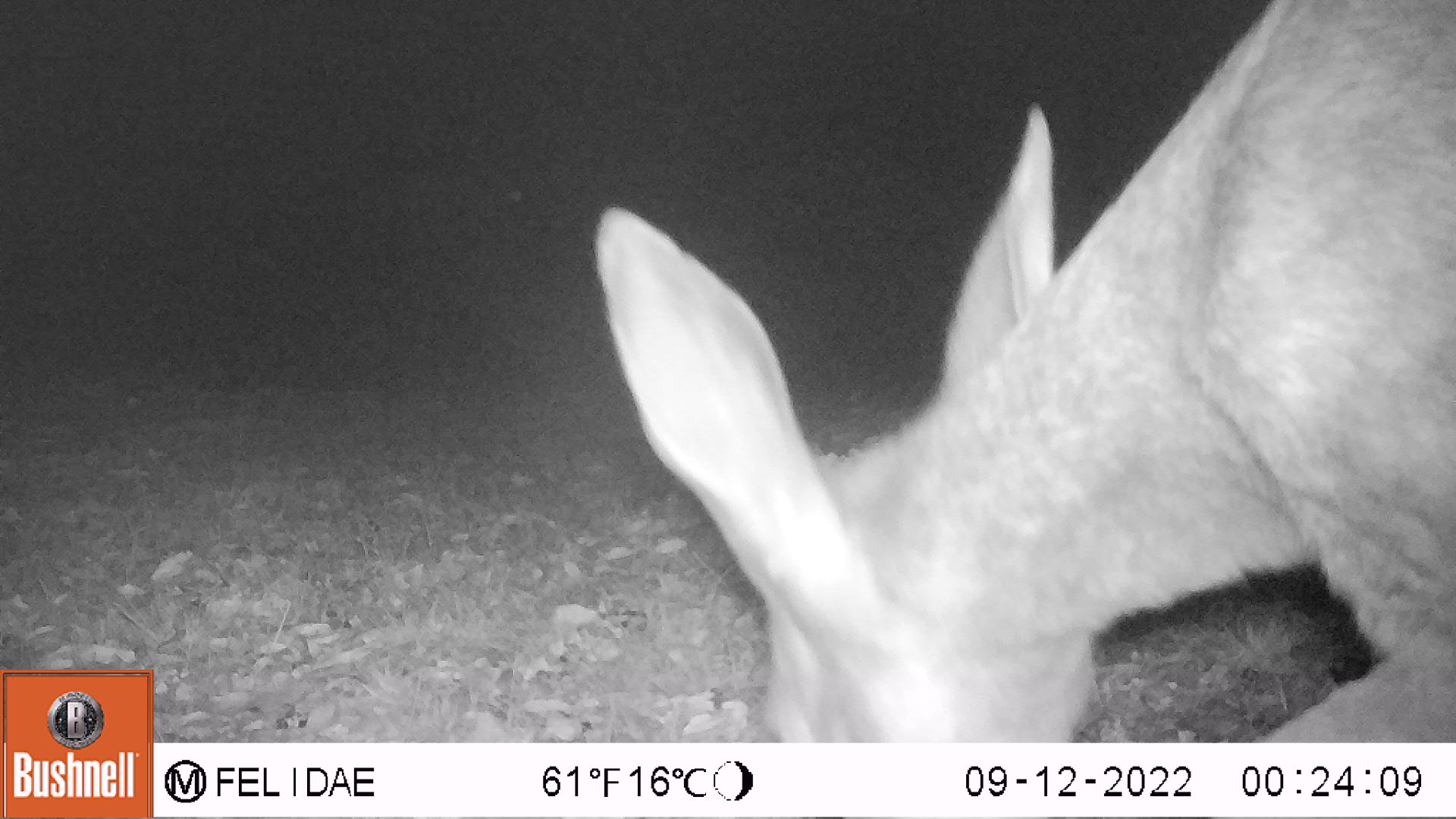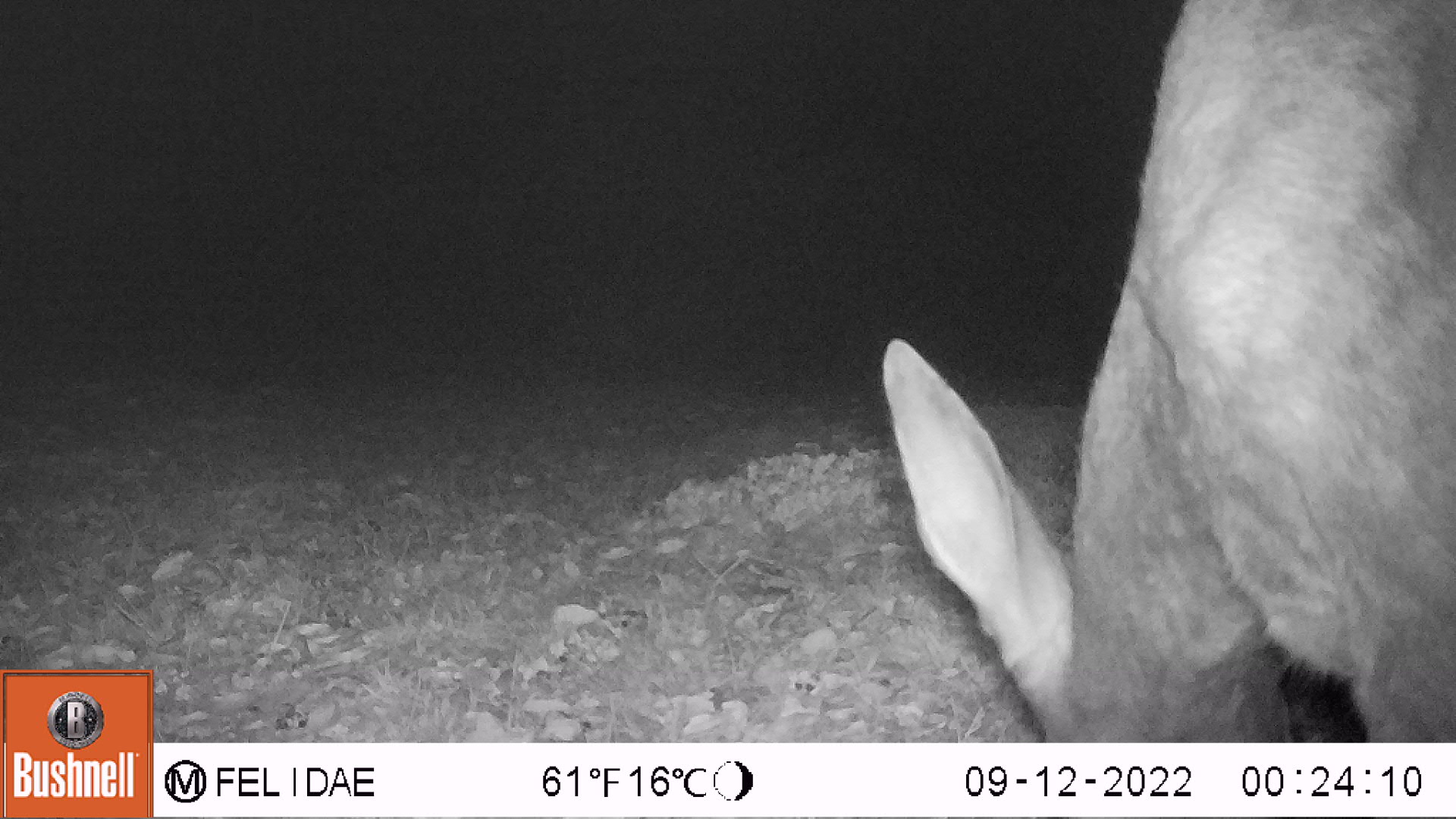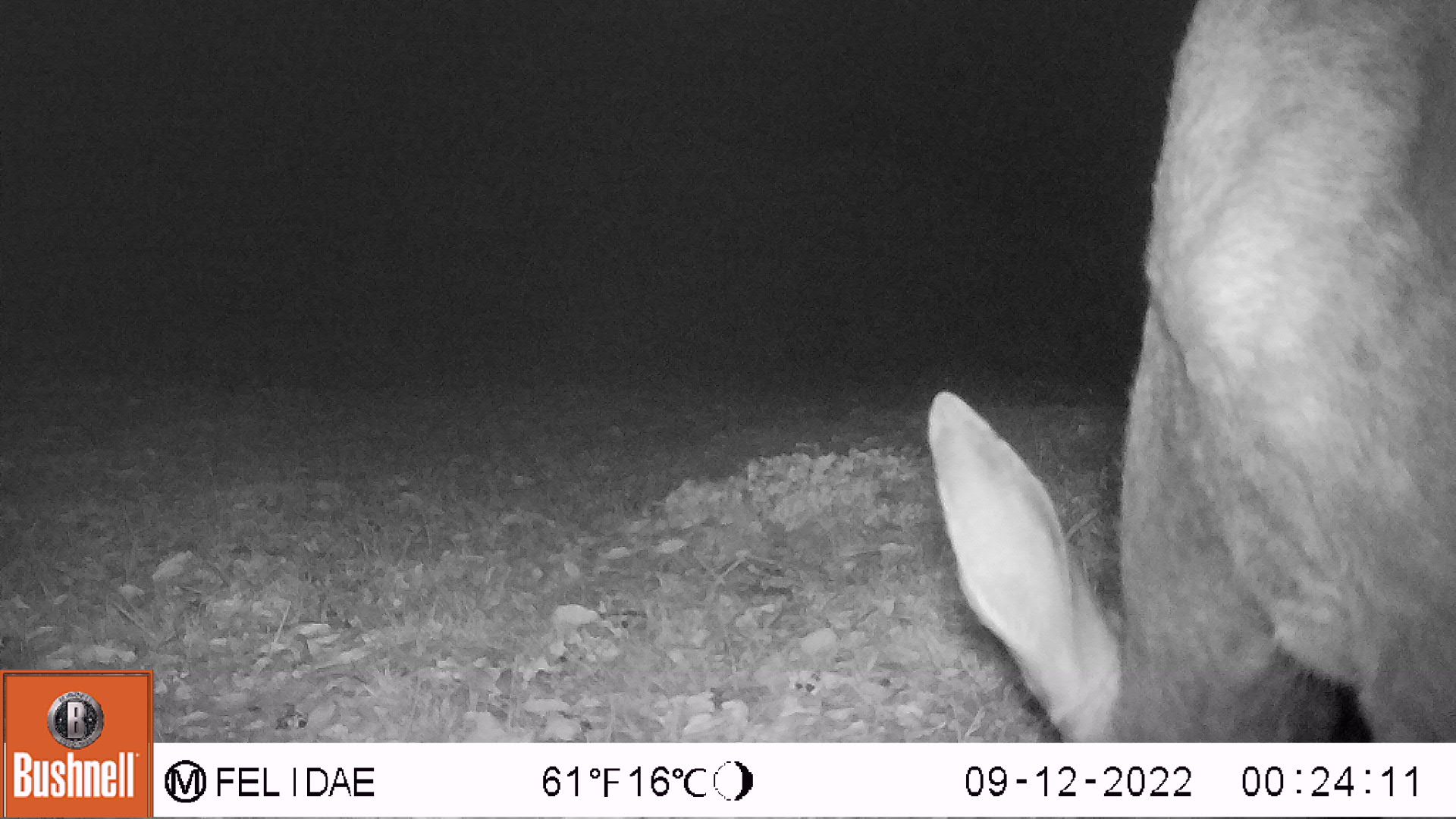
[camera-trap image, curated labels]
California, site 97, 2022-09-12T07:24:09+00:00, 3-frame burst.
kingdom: Animalia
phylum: Chordata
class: Mammalia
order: Artiodactyla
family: Cervidae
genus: Odocoileus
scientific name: Odocoileus hemionus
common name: mule deer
Mule deer (Odocoileus hemionus).